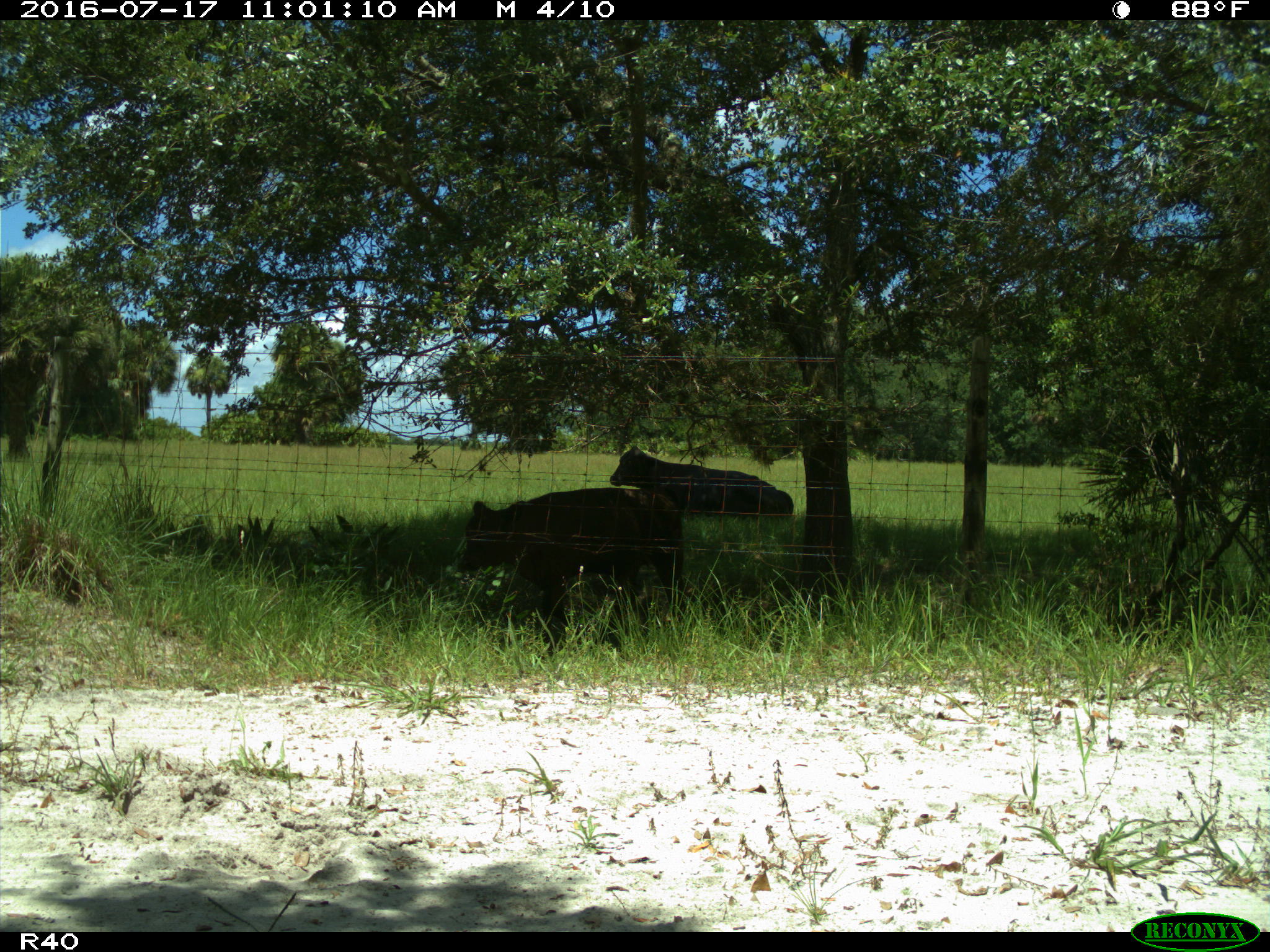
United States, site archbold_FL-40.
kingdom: Animalia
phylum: Chordata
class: Mammalia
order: Artiodactyla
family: Bovidae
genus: Bos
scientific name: Bos taurus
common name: domestic cow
Bos taurus (domestic cow).